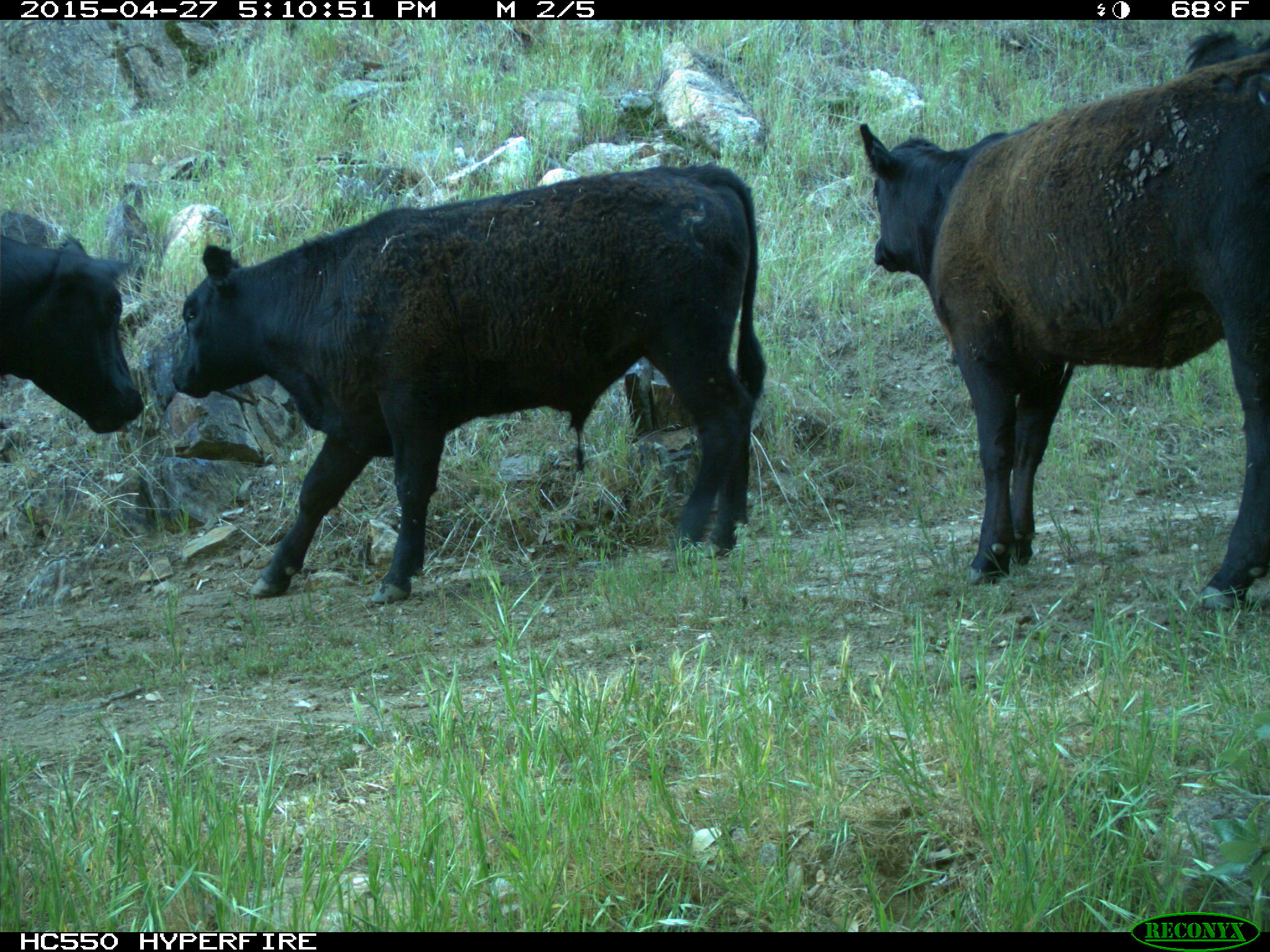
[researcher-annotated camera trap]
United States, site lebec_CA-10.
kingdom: Animalia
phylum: Chordata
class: Mammalia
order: Artiodactyla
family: Bovidae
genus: Bos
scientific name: Bos taurus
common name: domestic cow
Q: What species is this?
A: Bos taurus (domestic cow).